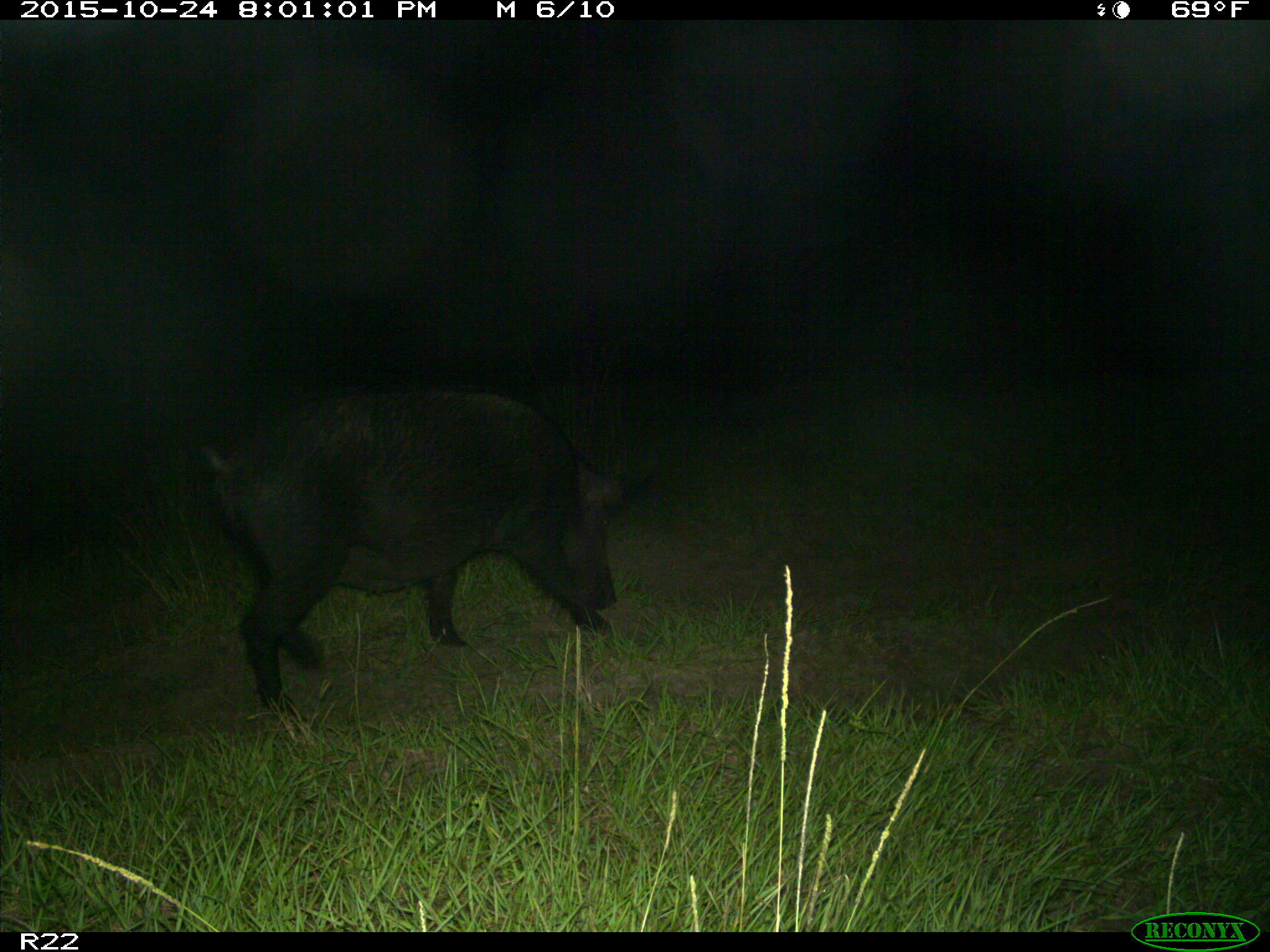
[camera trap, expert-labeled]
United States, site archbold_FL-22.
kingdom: Animalia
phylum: Chordata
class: Mammalia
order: Artiodactyla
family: Suidae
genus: Sus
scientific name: Sus scrofa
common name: wild boar